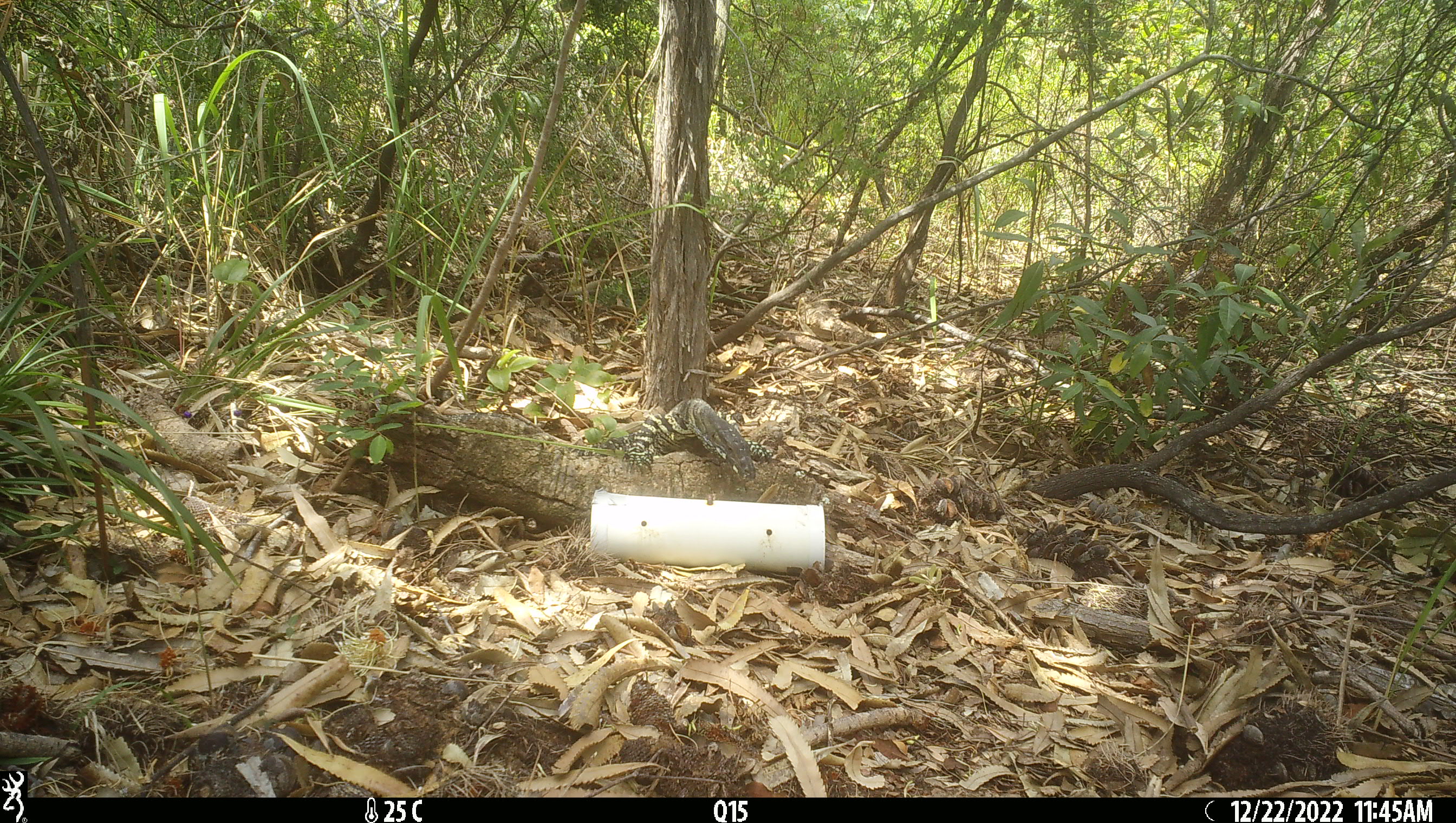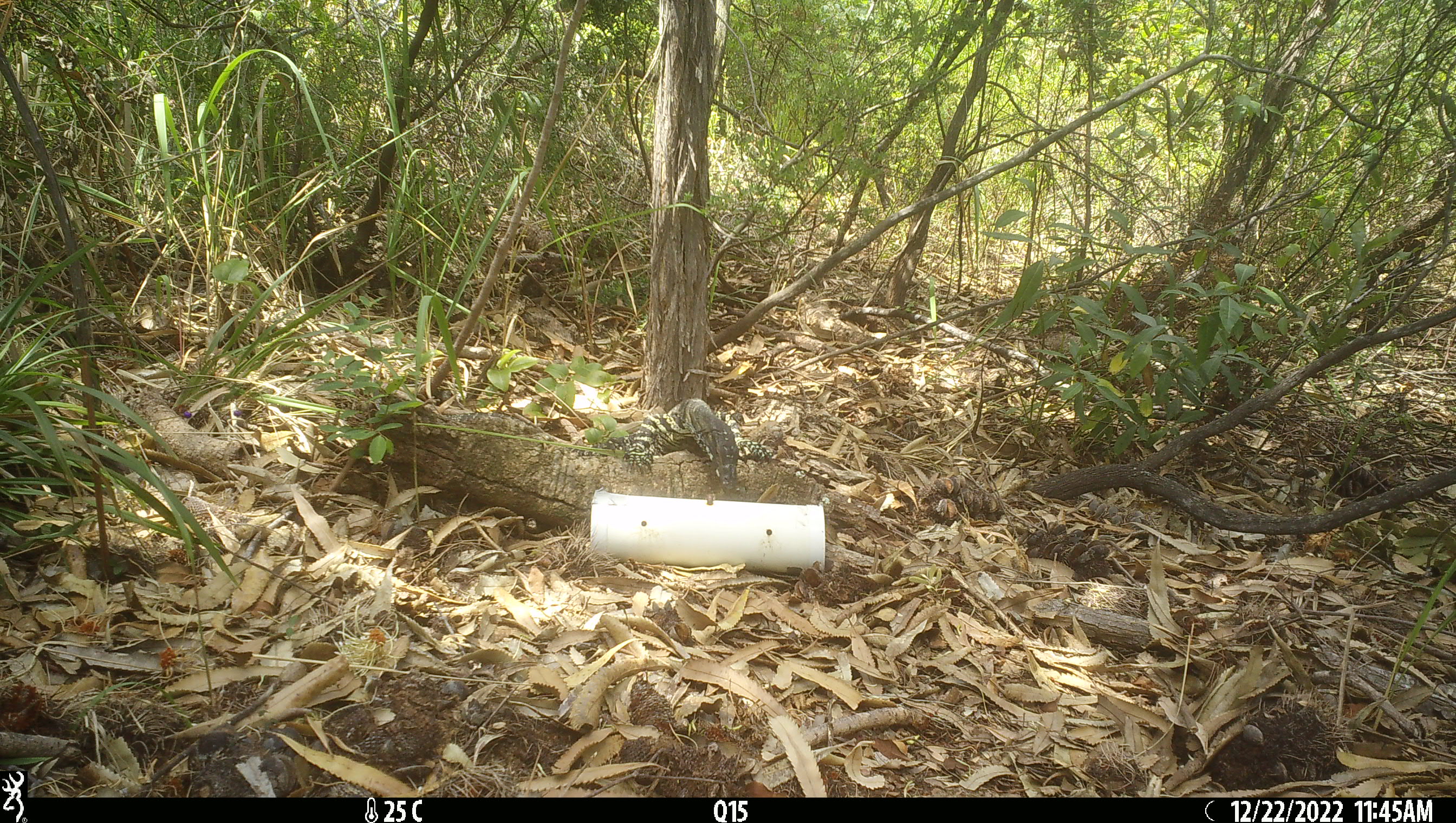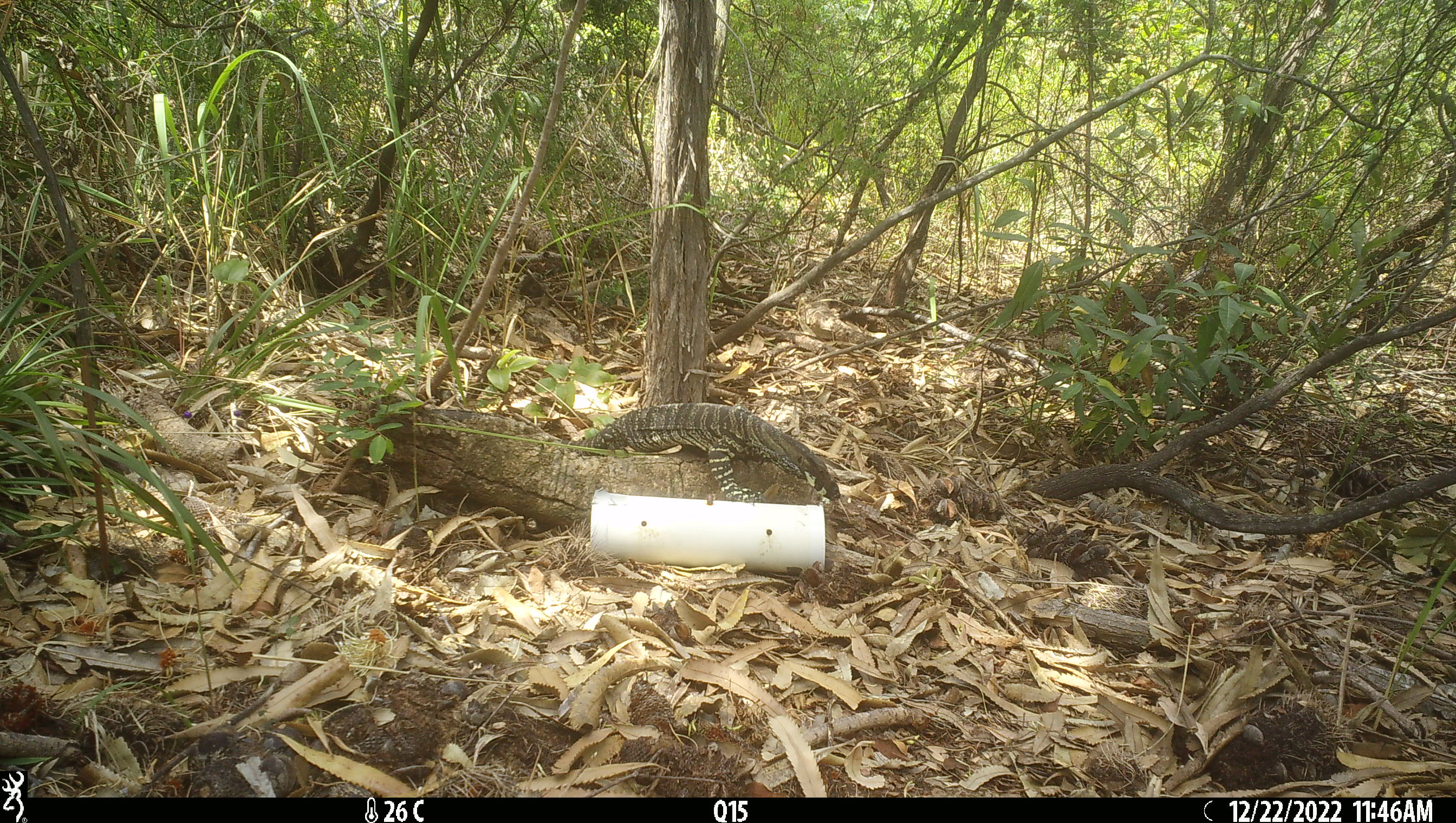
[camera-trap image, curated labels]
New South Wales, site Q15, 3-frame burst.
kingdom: Animalia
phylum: Chordata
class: Reptilia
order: Squamata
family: Varanidae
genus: Varanus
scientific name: Varanus varius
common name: lace monitor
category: goanna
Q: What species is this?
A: Goanna (lace monitor) (Varanus varius).